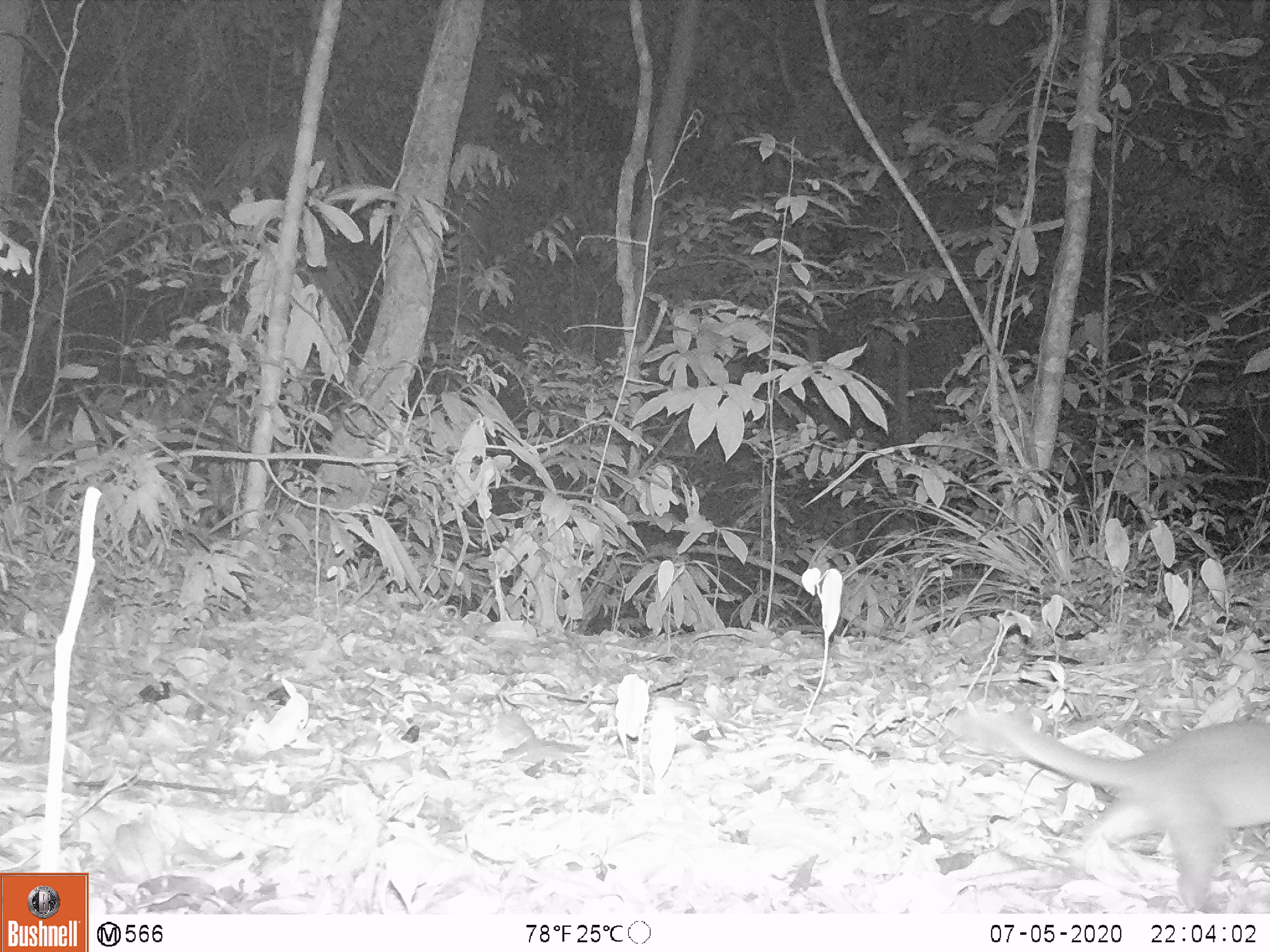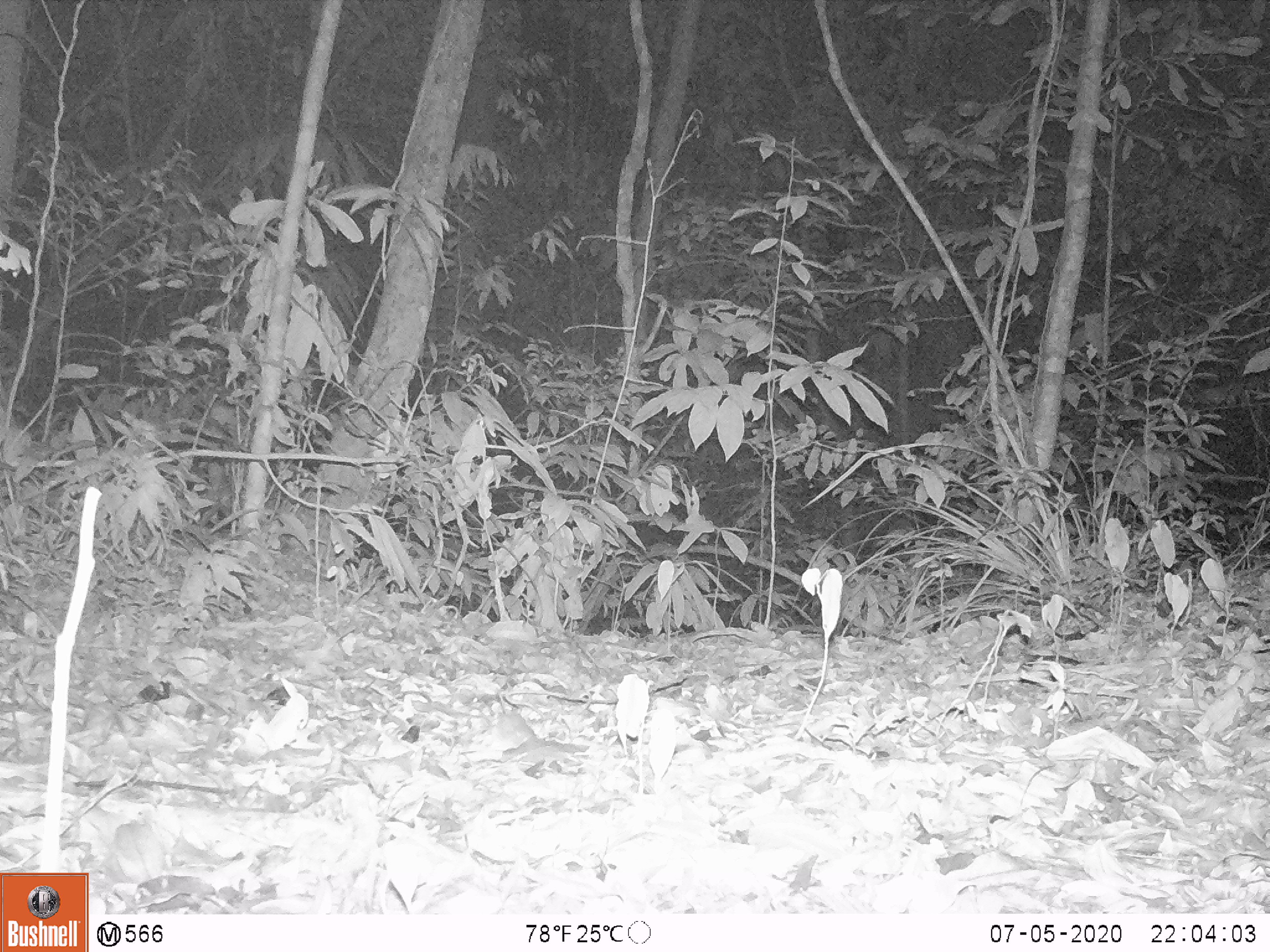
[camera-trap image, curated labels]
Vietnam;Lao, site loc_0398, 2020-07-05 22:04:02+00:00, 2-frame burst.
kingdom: Animalia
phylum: Chordata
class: Mammalia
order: Carnivora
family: Mustelidae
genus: Melogale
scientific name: Melogale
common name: ferret badger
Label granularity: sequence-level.